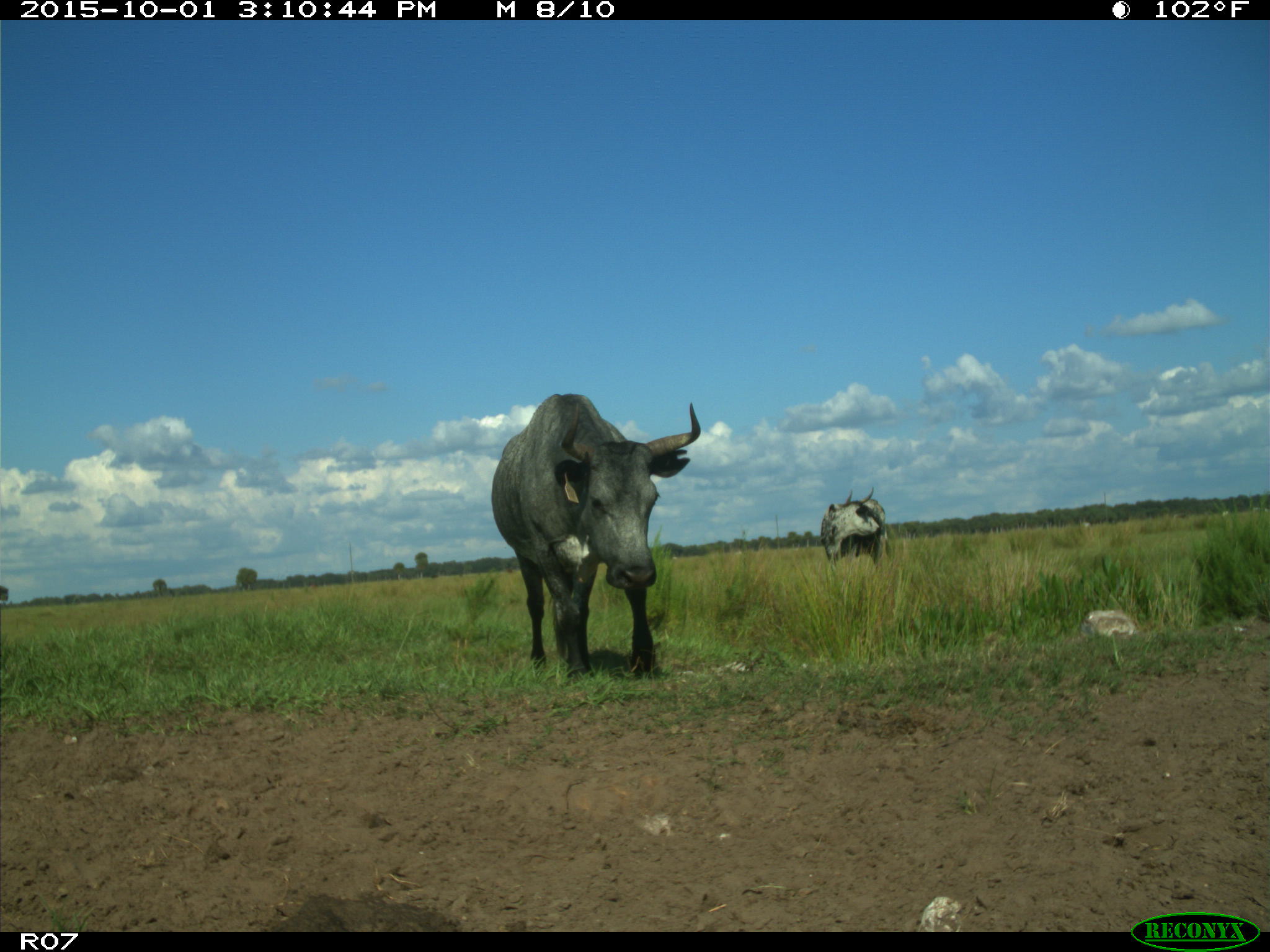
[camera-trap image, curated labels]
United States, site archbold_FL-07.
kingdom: Animalia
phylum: Chordata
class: Mammalia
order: Artiodactyla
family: Bovidae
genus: Bos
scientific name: Bos taurus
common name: domestic cow